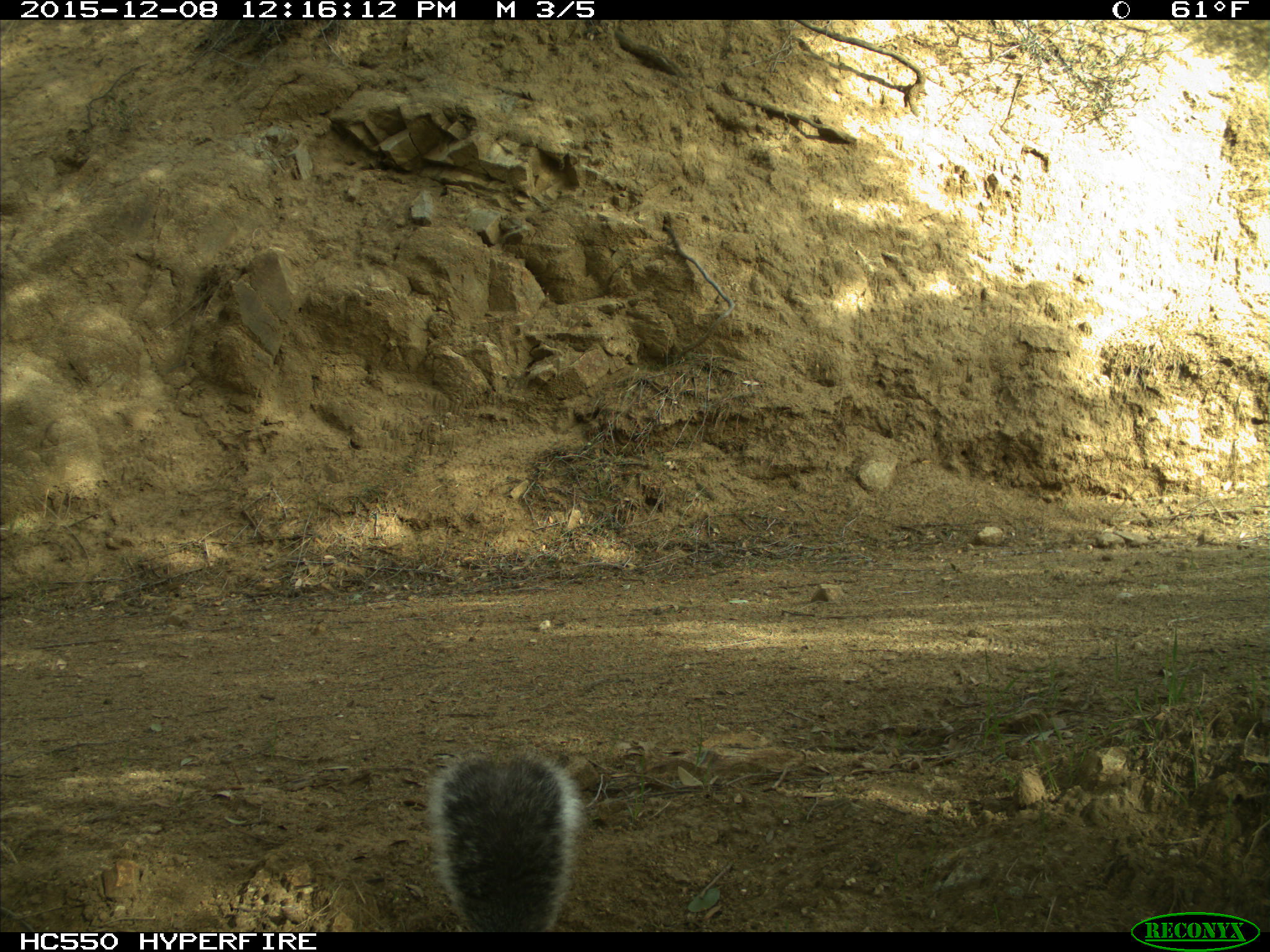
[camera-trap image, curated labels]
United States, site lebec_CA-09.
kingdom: Animalia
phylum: Chordata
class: Mammalia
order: Rodentia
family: Sciuridae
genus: Sciurus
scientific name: Sciurus carolinensis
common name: eastern gray squirrel